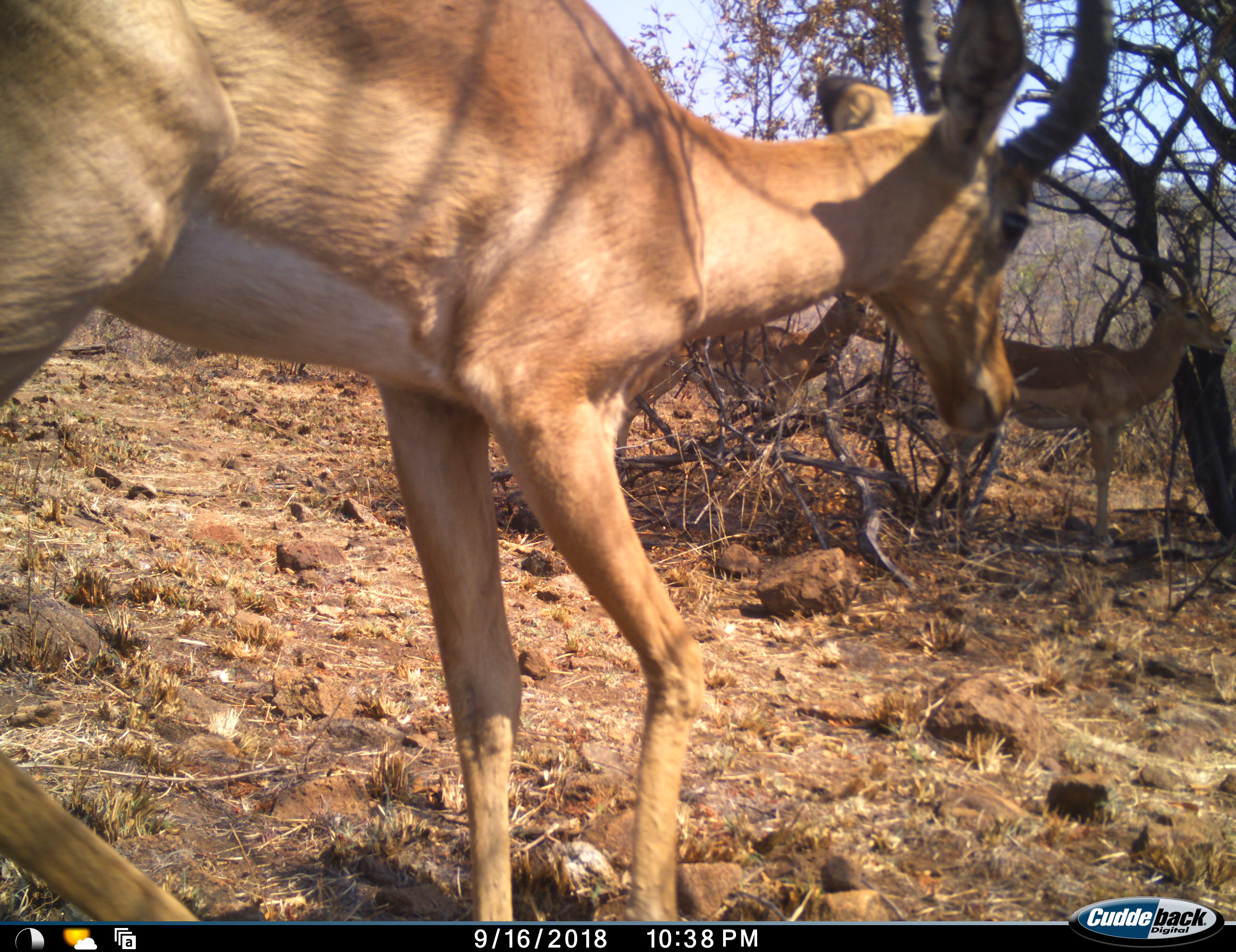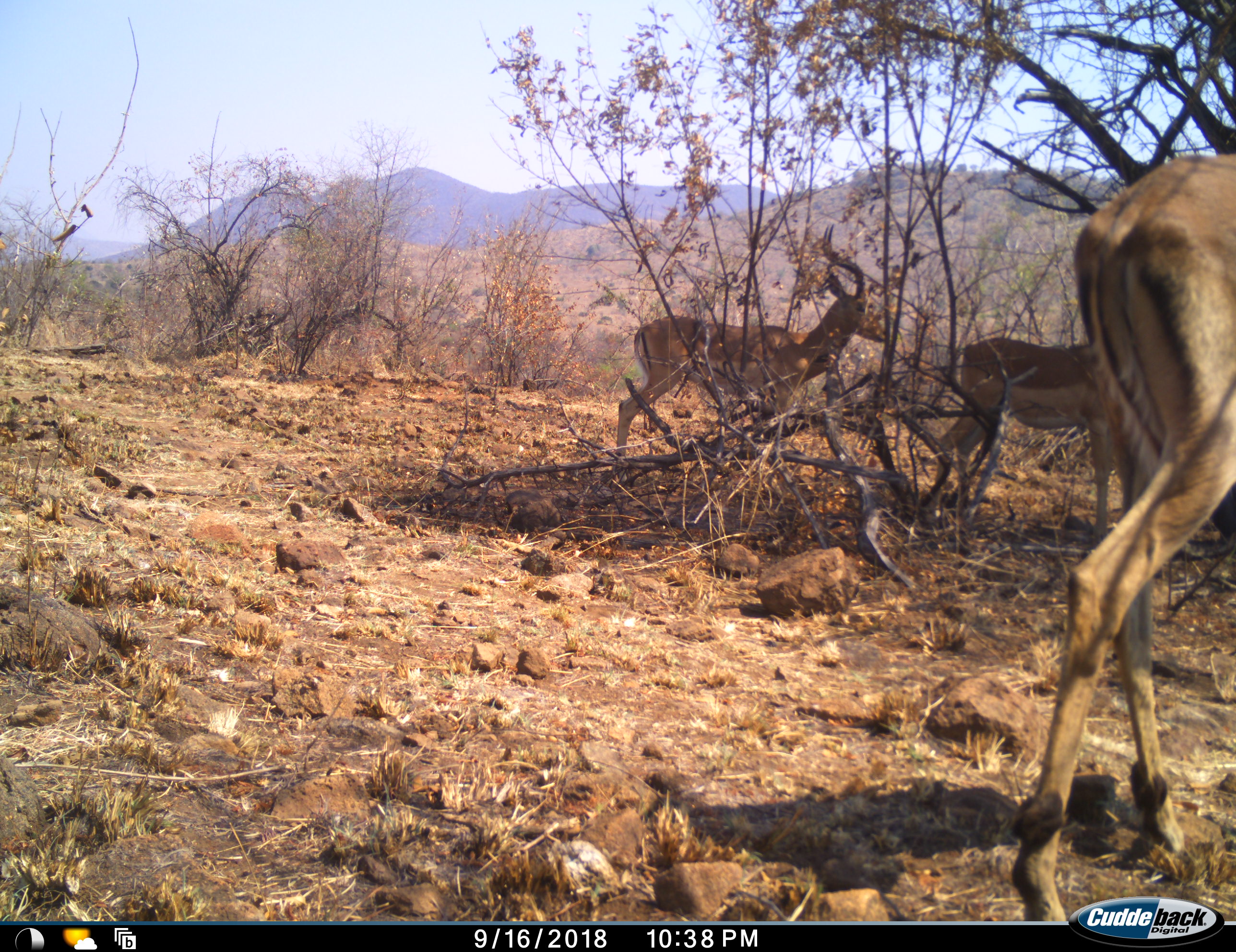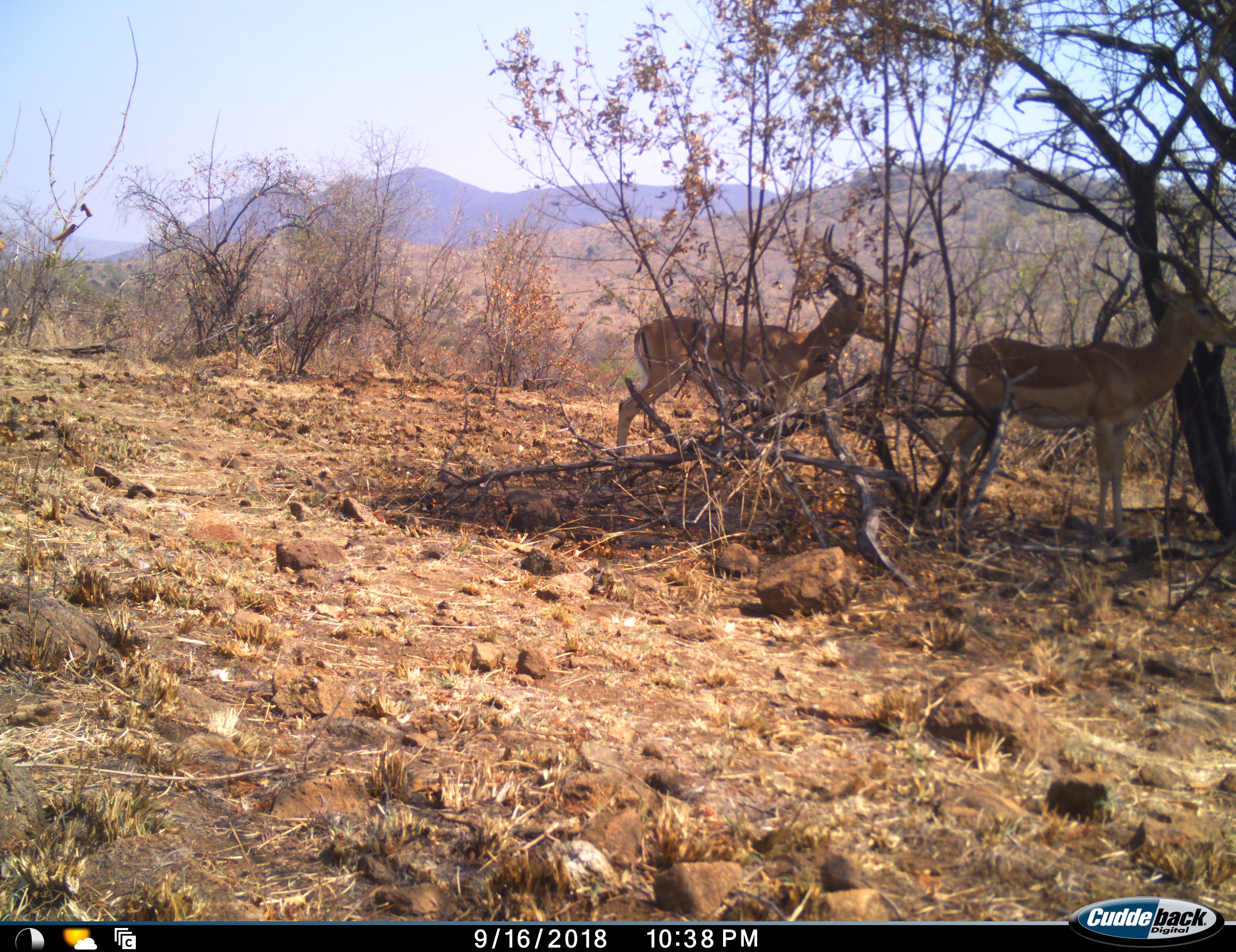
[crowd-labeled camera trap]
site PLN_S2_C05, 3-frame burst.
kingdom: Animalia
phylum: Chordata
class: Mammalia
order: Artiodactyla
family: Bovidae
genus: Aepyceros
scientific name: Aepyceros melampus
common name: impala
Impala (Aepyceros melampus), count 3. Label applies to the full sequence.